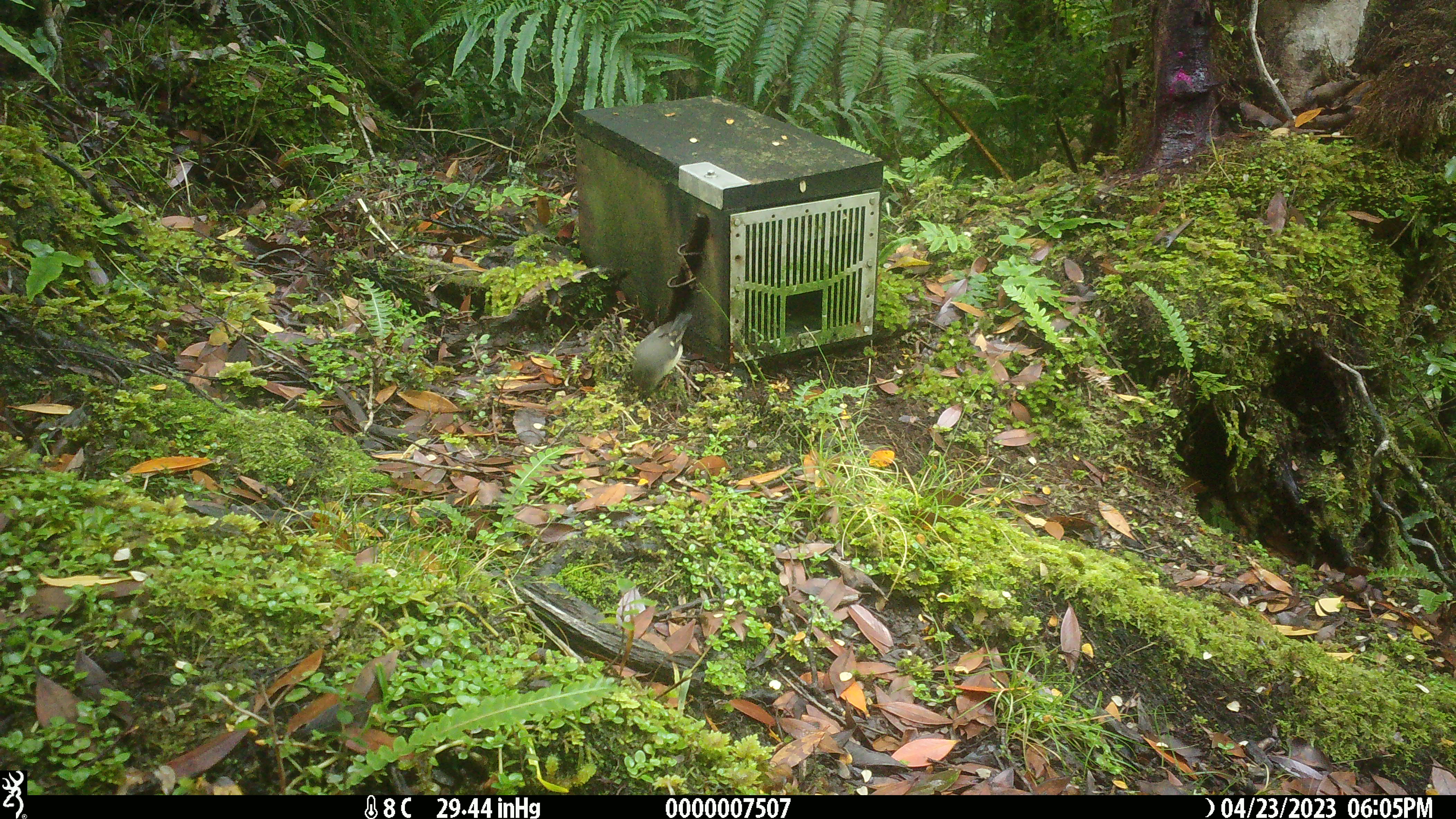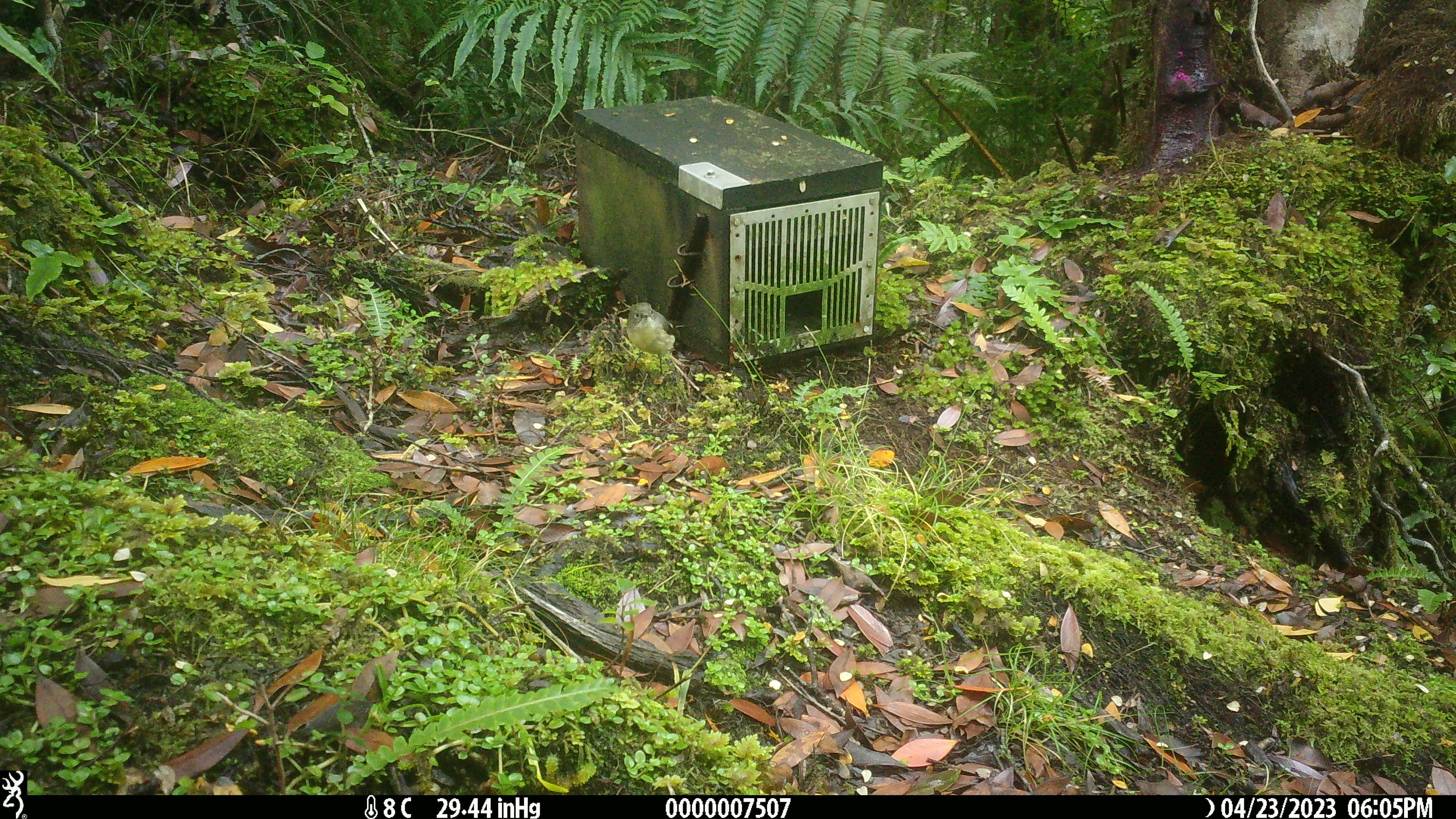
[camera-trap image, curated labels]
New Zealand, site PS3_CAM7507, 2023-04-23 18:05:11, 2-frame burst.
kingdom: Animalia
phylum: Chordata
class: Aves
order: Passeriformes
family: Petroicidae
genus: Petroica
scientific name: Petroica macrocephala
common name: tomtit